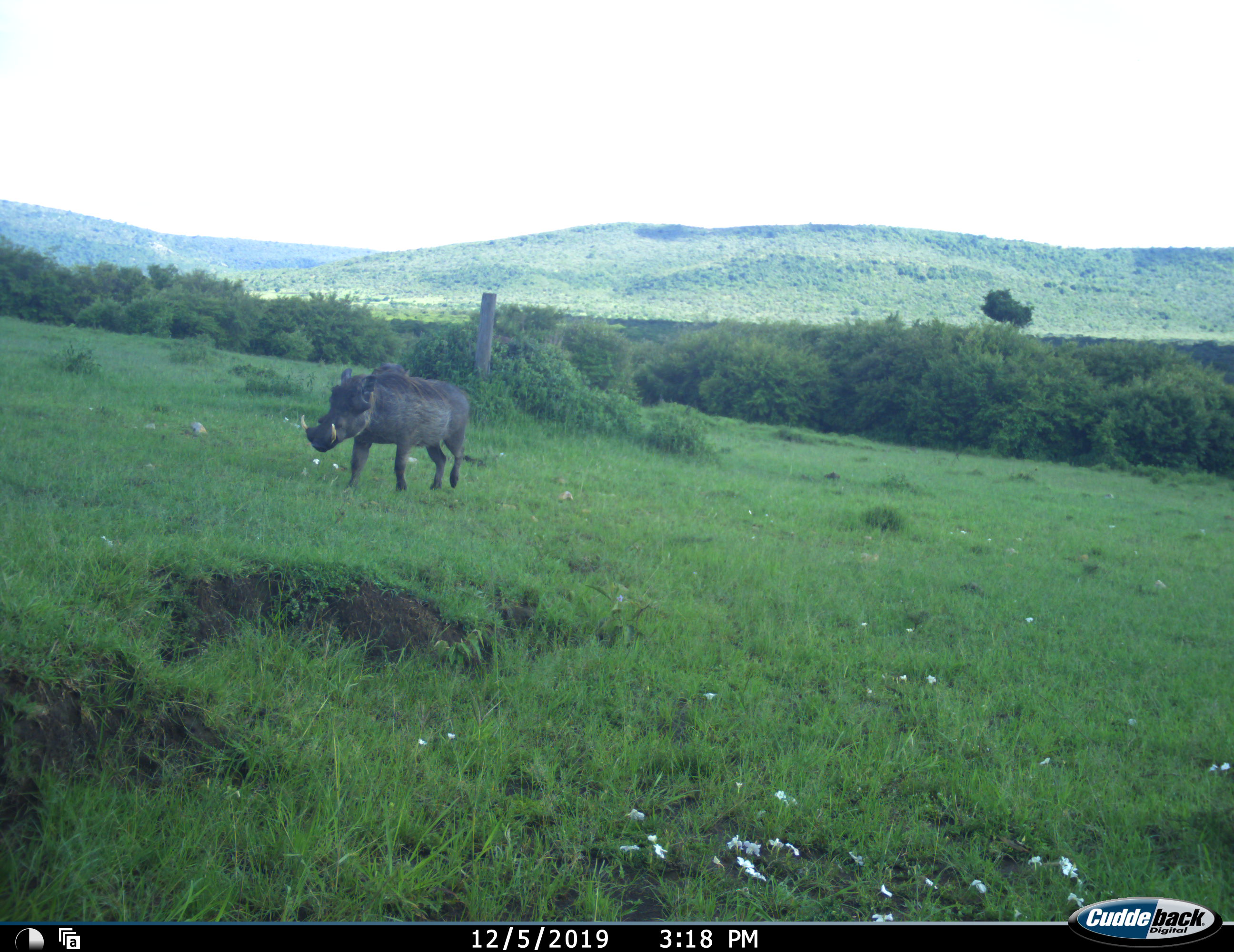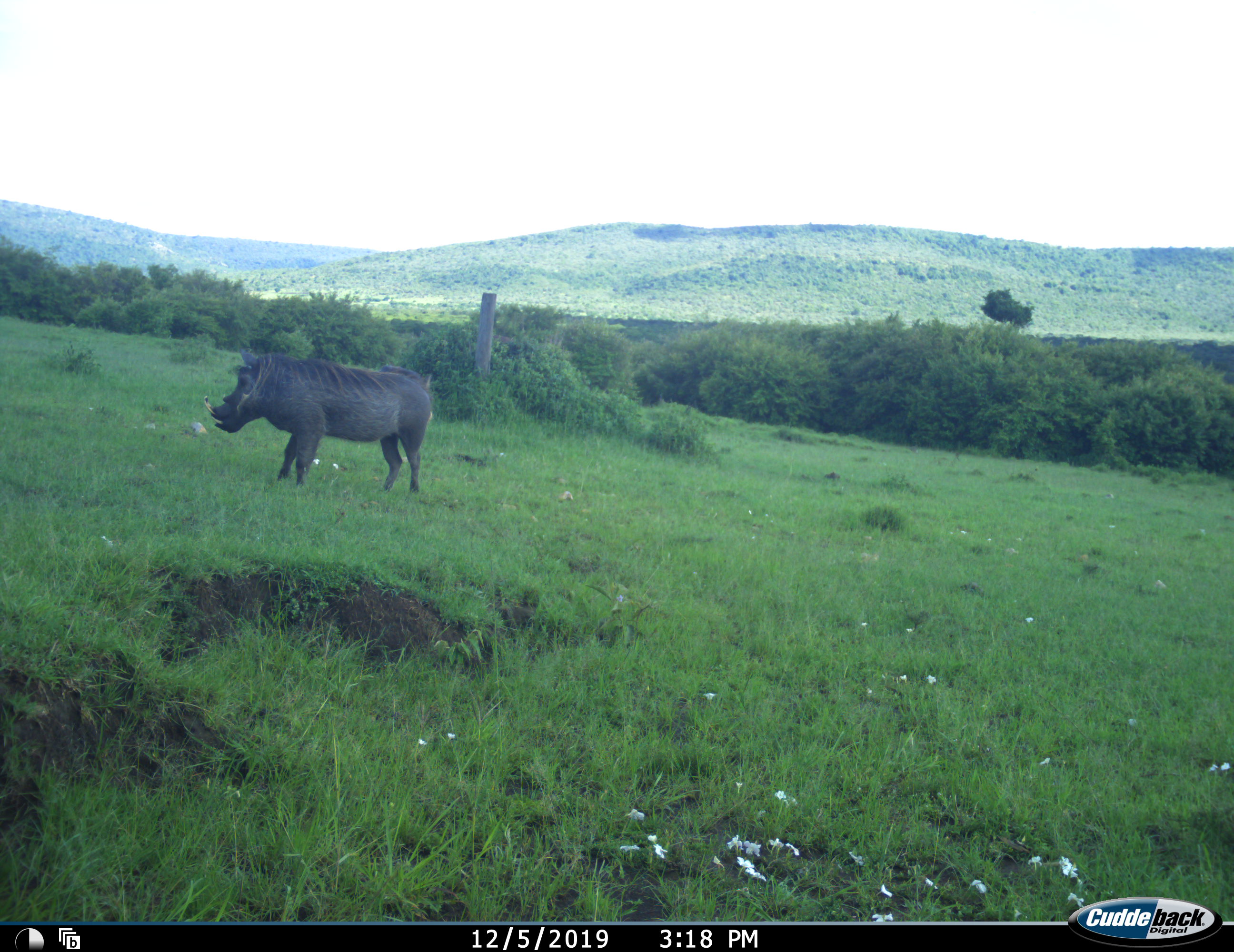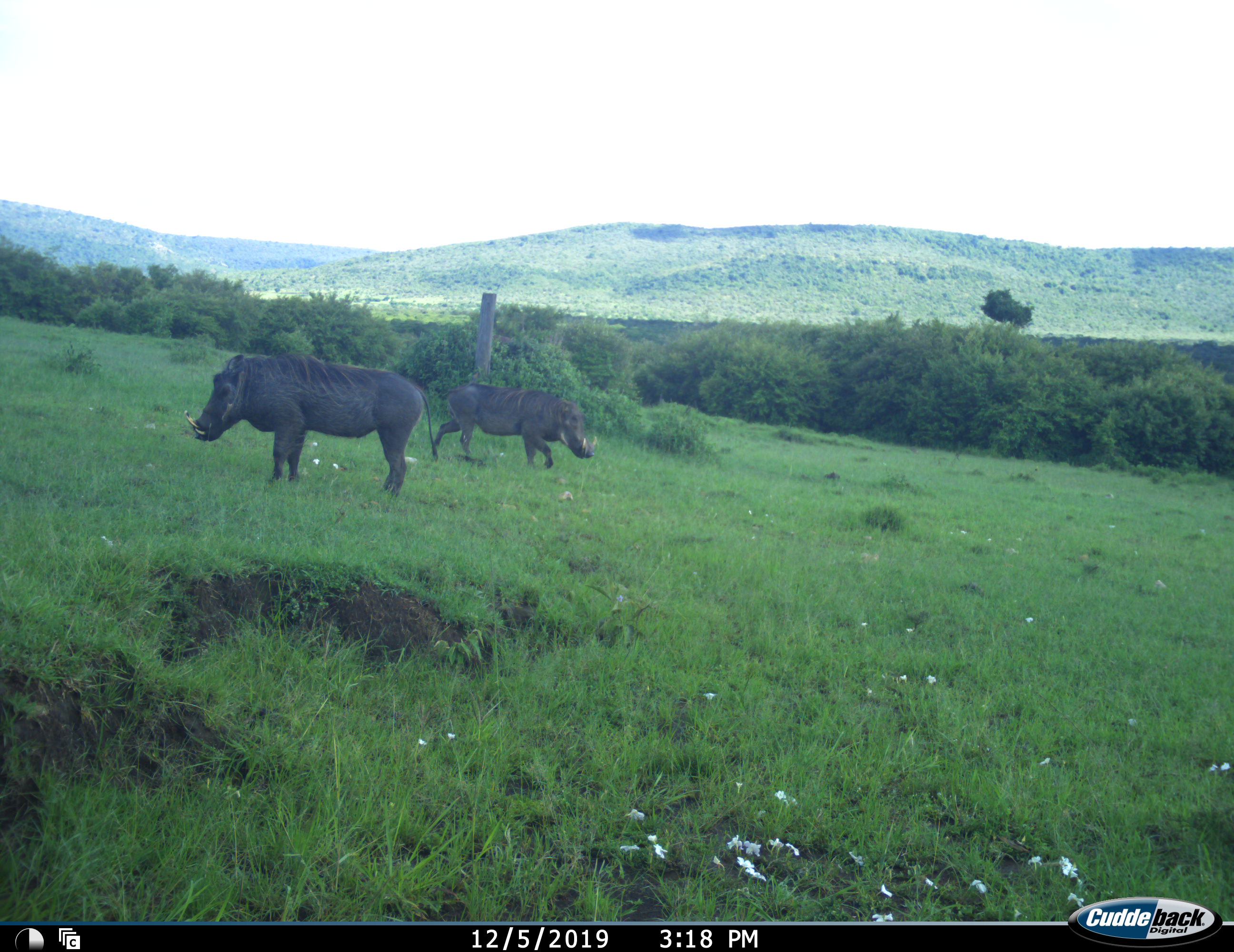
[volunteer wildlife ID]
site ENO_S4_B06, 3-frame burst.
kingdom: Animalia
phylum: Chordata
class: Mammalia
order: Artiodactyla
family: Suidae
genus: Phacochoerus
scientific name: Phacochoerus africanus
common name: warthog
Warthog (Phacochoerus africanus), count 2. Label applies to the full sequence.